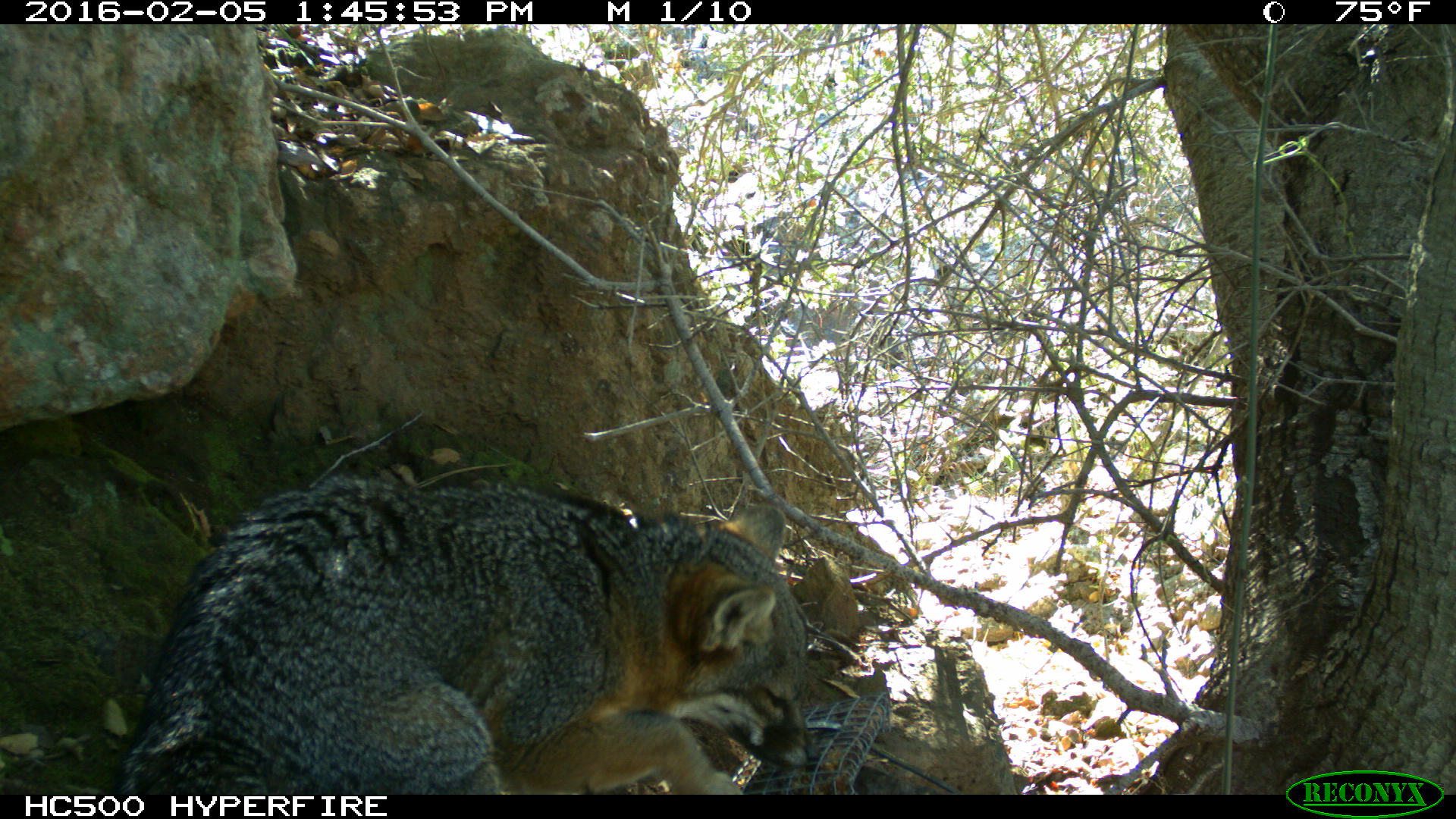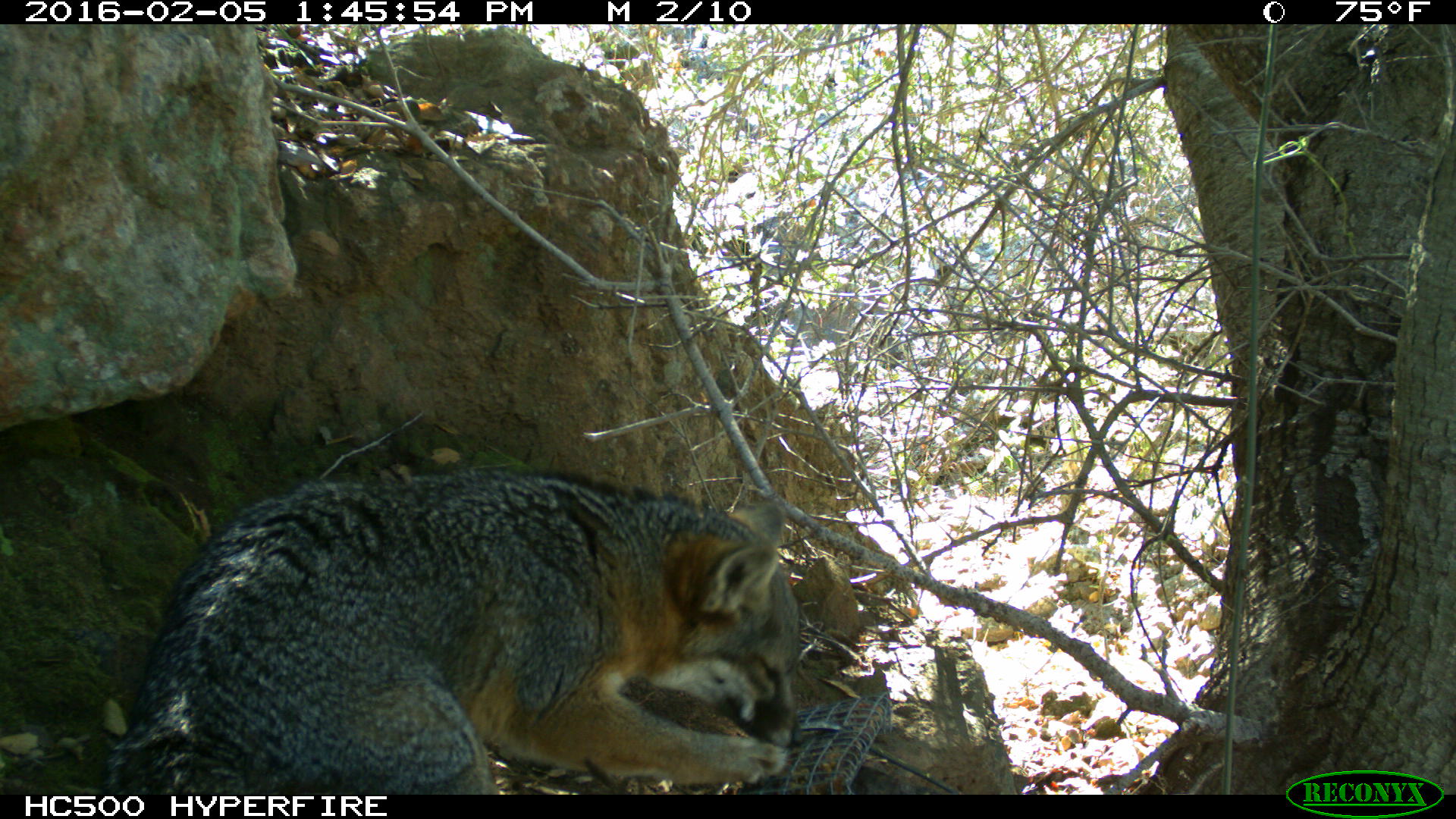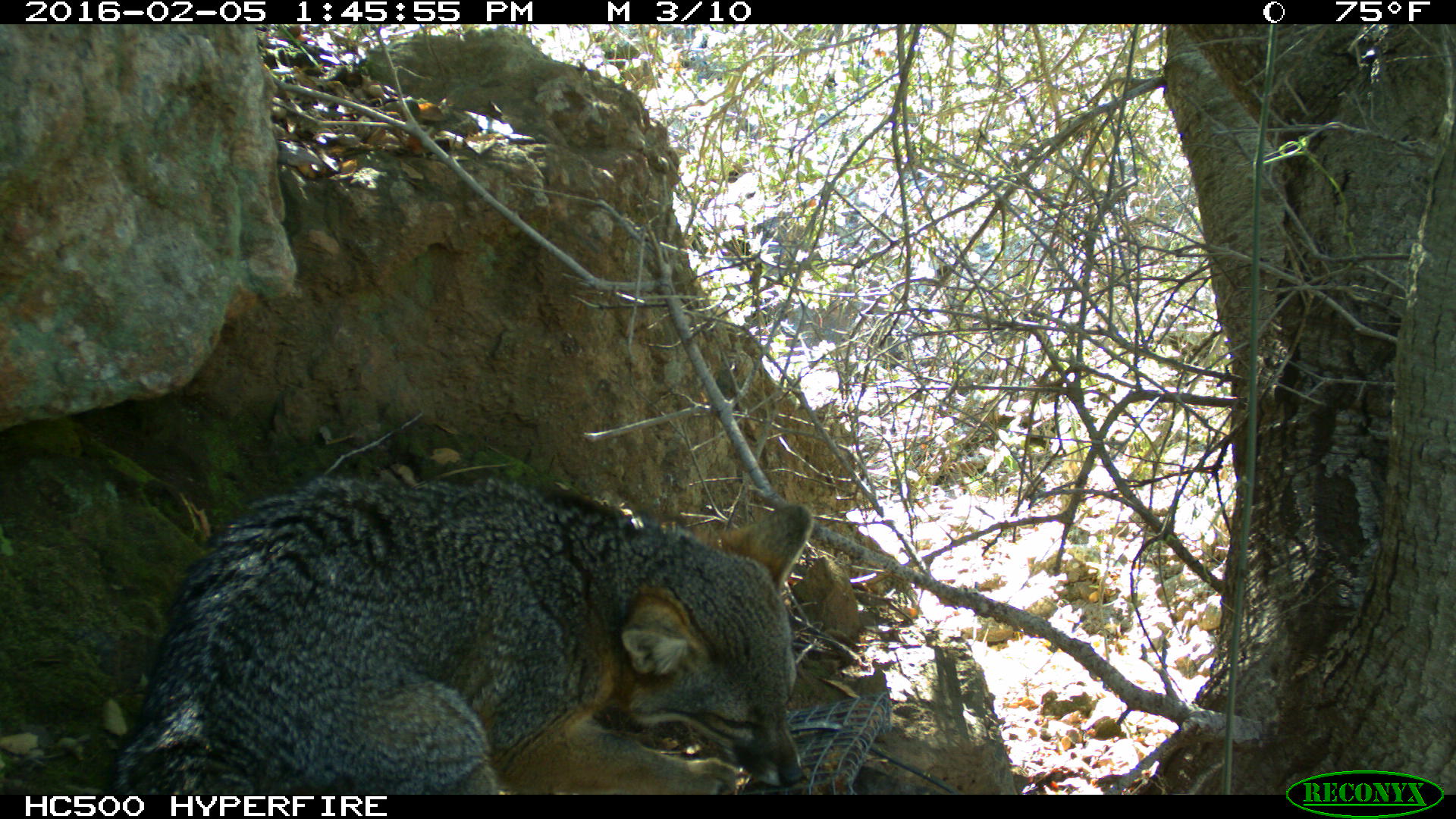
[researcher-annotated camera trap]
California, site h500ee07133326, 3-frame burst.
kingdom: Animalia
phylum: Chordata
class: Mammalia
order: Carnivora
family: Canidae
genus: Urocyon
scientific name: Urocyon littoralis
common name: island fox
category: fox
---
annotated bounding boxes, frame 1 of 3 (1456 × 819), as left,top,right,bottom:
fox: 109,472,820,794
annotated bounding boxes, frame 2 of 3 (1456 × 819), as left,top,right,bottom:
fox: 100,470,799,794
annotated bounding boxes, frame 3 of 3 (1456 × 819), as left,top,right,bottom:
fox: 101,477,812,794